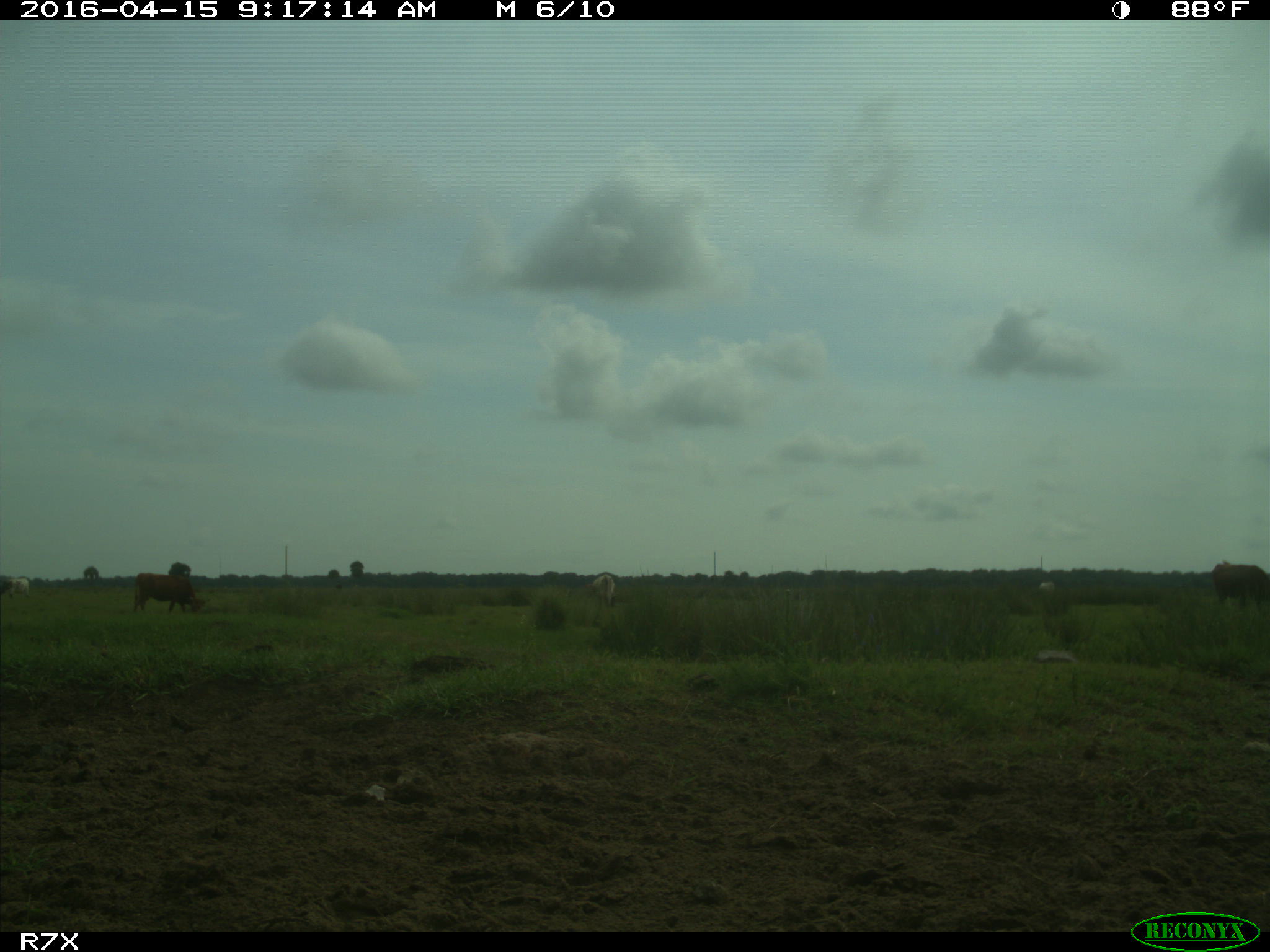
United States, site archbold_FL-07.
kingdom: Animalia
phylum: Chordata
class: Mammalia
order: Artiodactyla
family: Bovidae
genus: Bos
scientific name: Bos taurus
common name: domestic cow